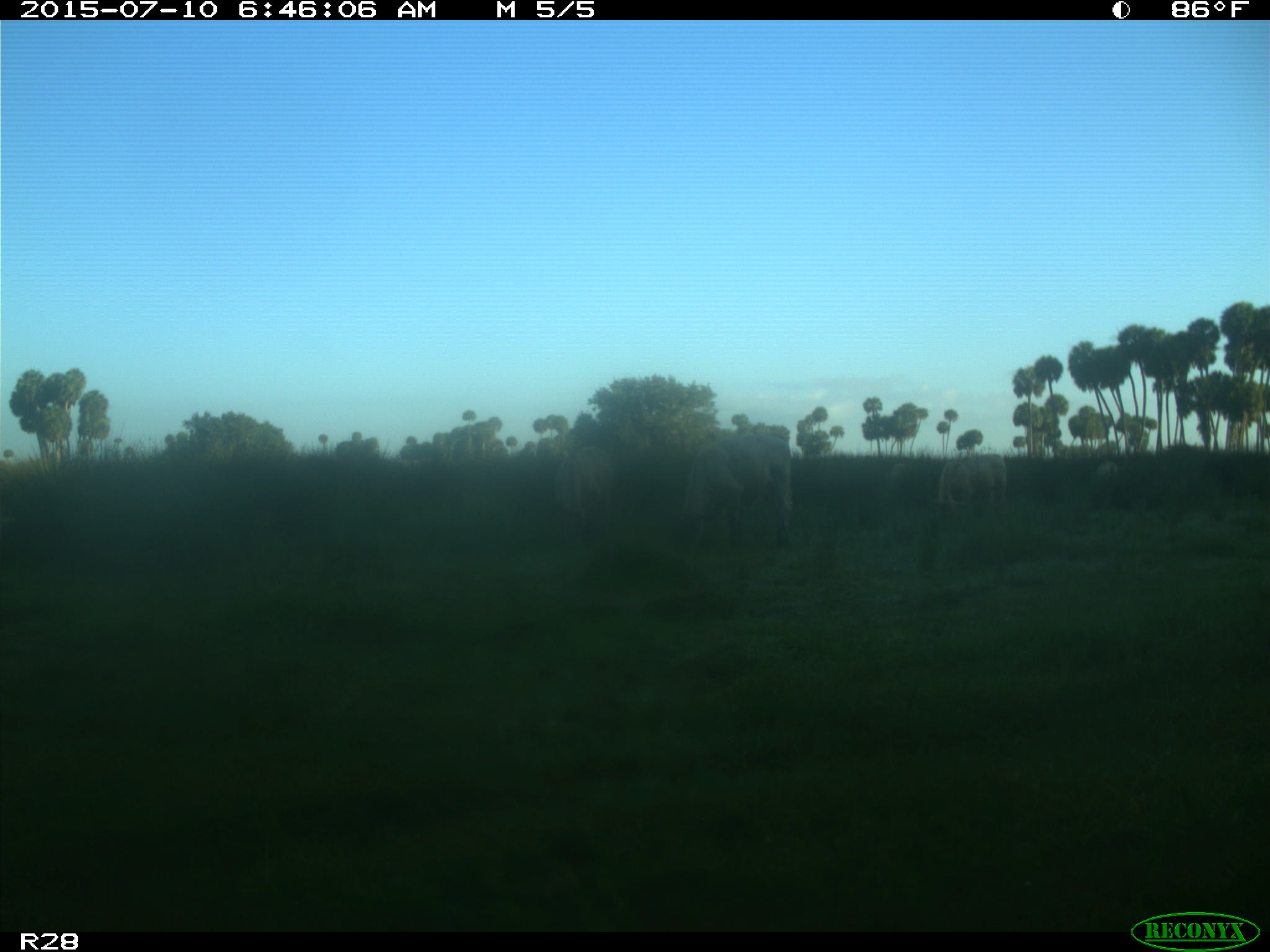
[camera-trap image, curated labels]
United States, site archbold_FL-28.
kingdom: Animalia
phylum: Chordata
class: Mammalia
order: Artiodactyla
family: Bovidae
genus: Bos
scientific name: Bos taurus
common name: domestic cow